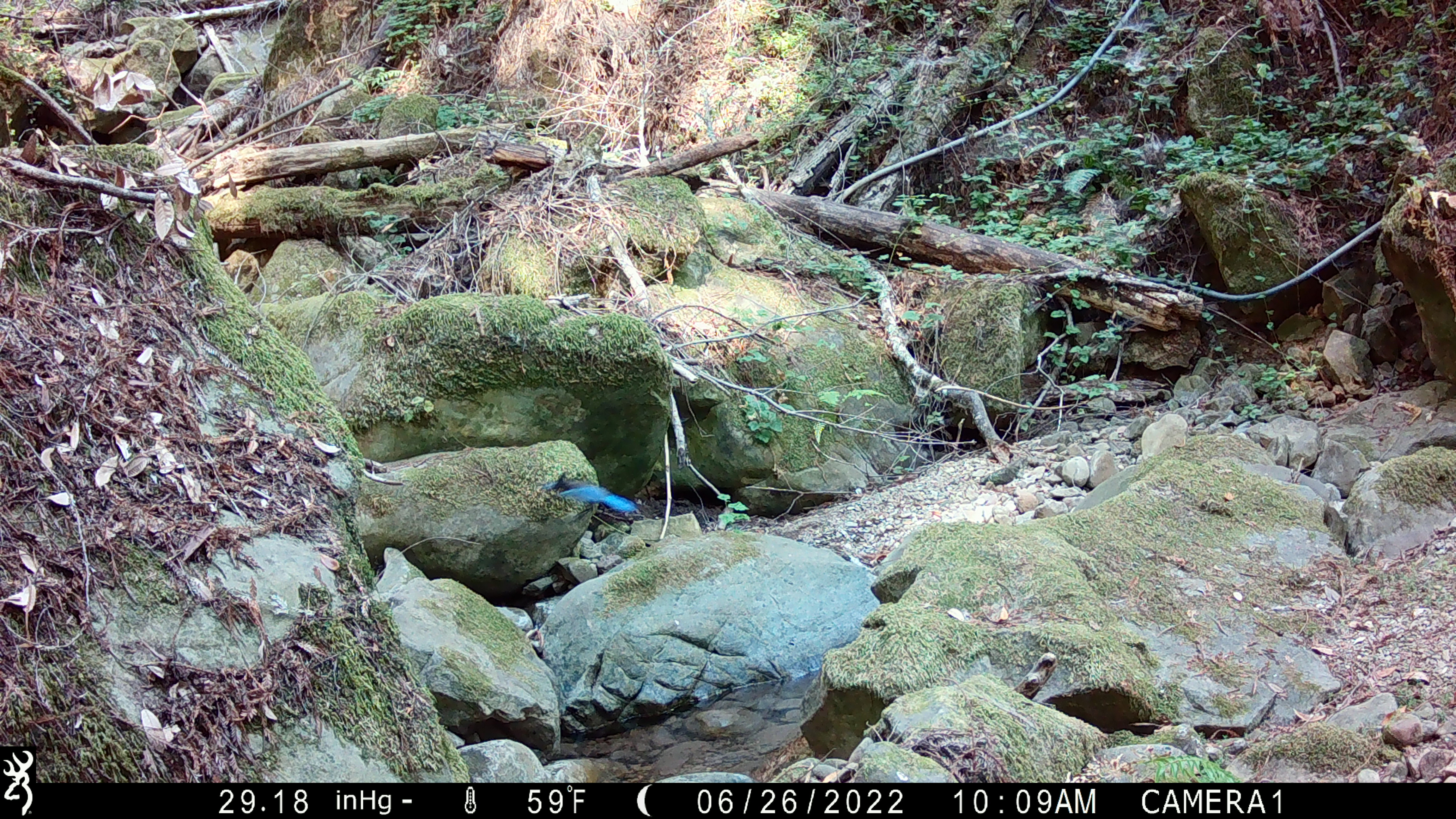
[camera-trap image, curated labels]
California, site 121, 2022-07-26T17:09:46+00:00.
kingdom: Animalia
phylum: Chordata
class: Aves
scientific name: Aves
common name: bird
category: unknown bird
Unknown bird (bird) (Aves).